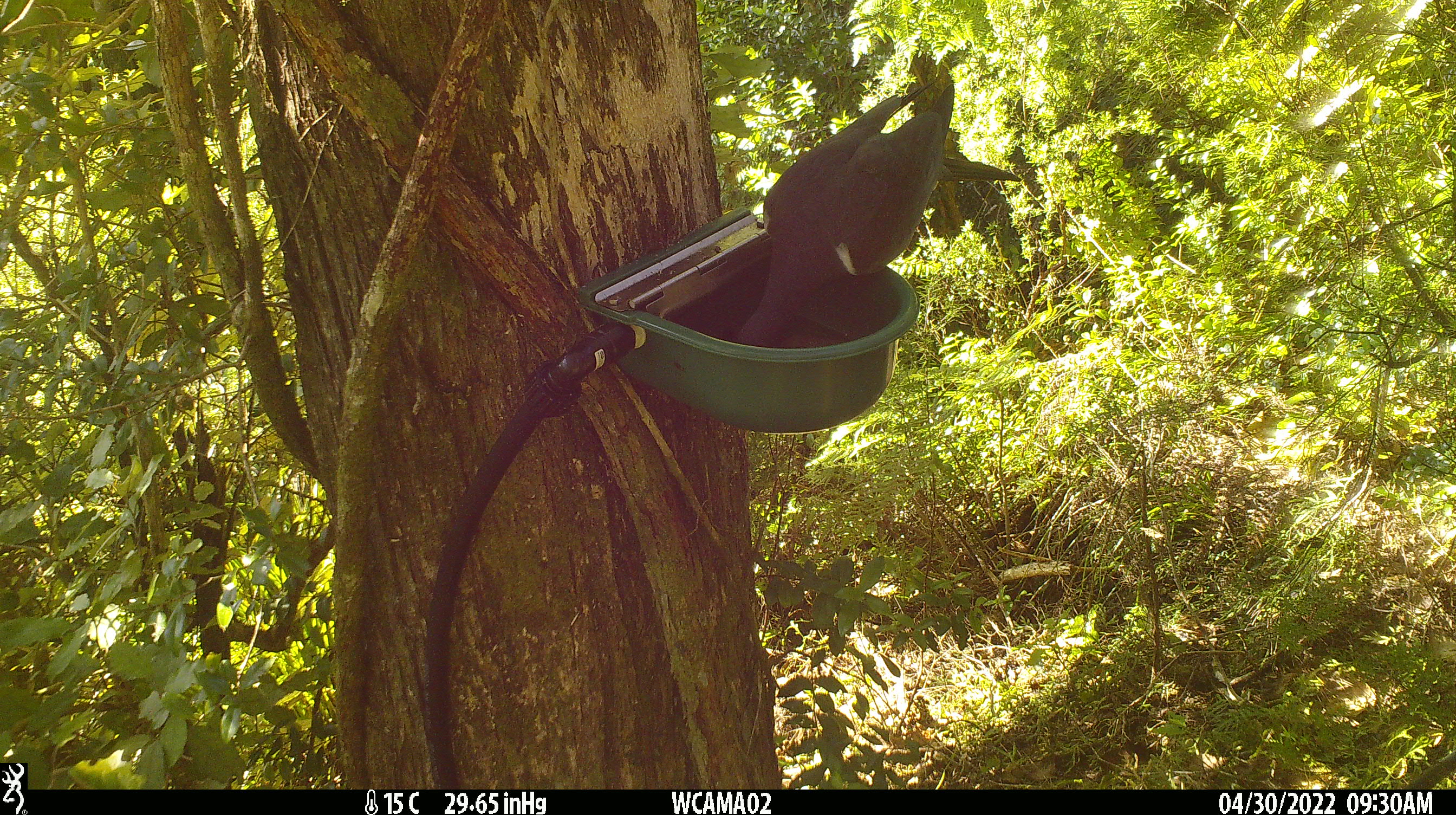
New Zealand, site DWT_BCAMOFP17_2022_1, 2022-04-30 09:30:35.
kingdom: Animalia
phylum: Chordata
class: Aves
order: Columbiformes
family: Columbidae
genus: Hemiphaga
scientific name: Hemiphaga novaeseelandiae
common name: new zealand pigeon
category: kereru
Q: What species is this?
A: Kereru (new zealand pigeon) (Hemiphaga novaeseelandiae).